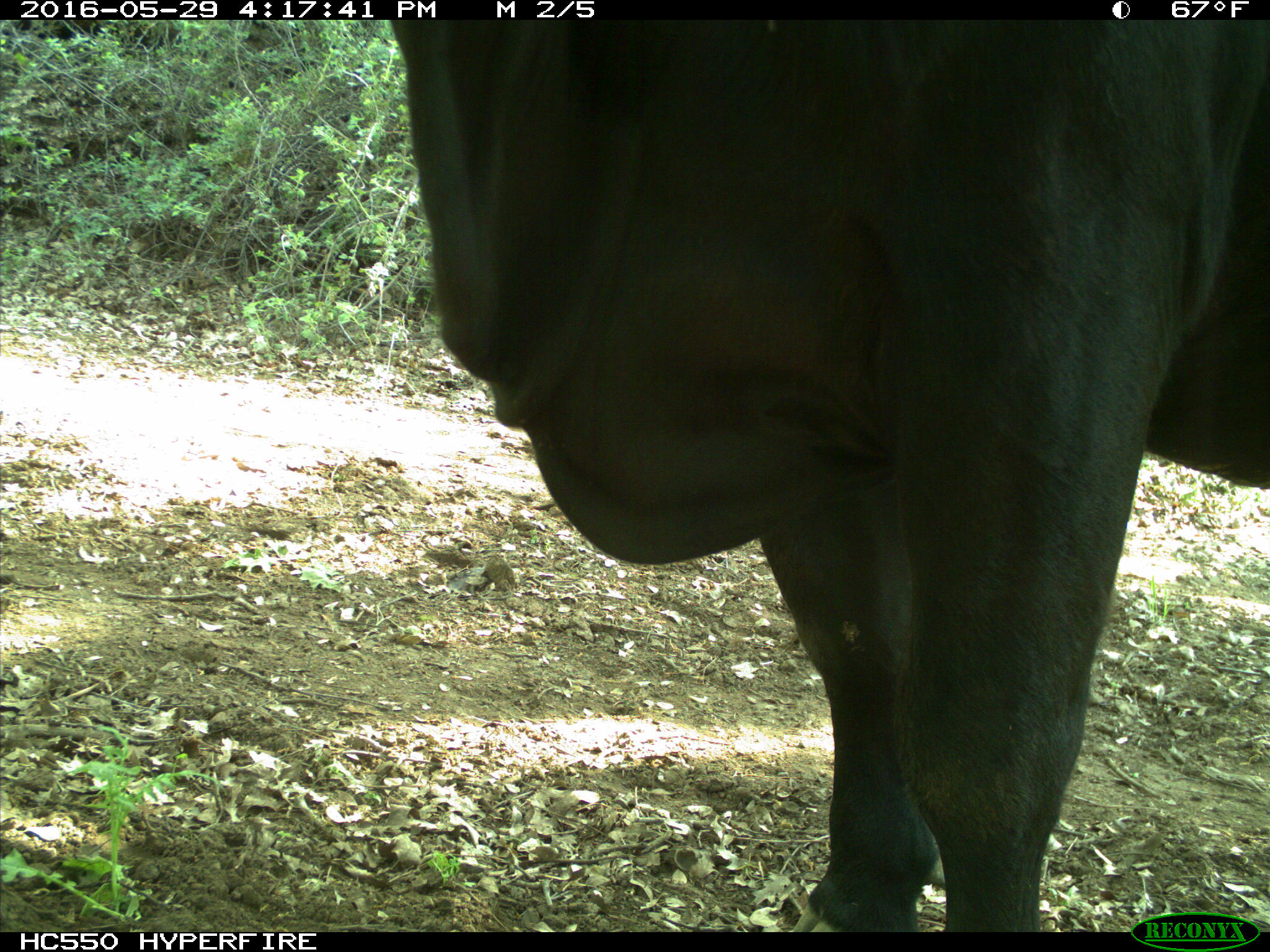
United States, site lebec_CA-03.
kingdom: Animalia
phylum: Chordata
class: Mammalia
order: Artiodactyla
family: Bovidae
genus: Bos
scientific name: Bos taurus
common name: domestic cow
Bos taurus (domestic cow).